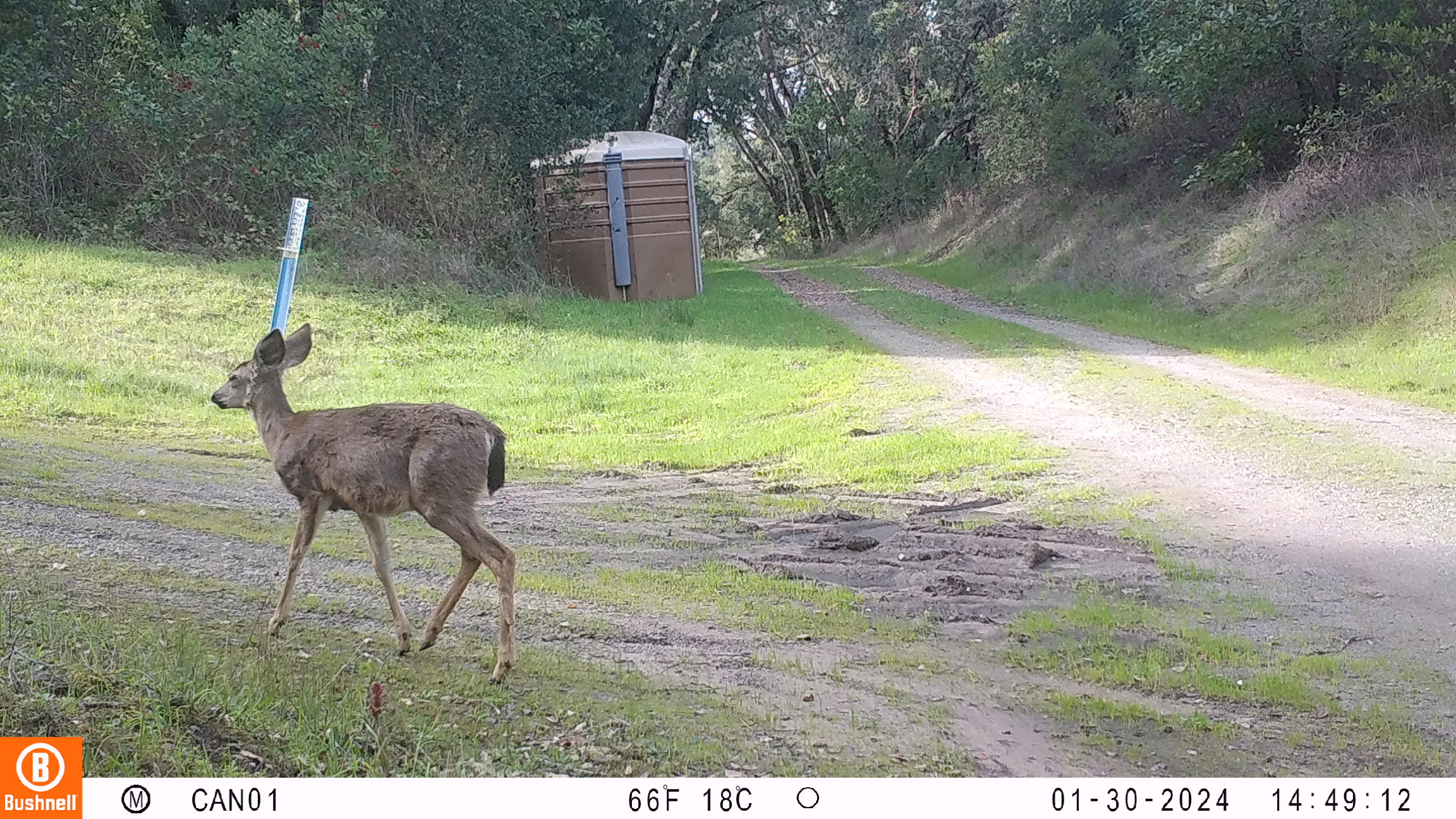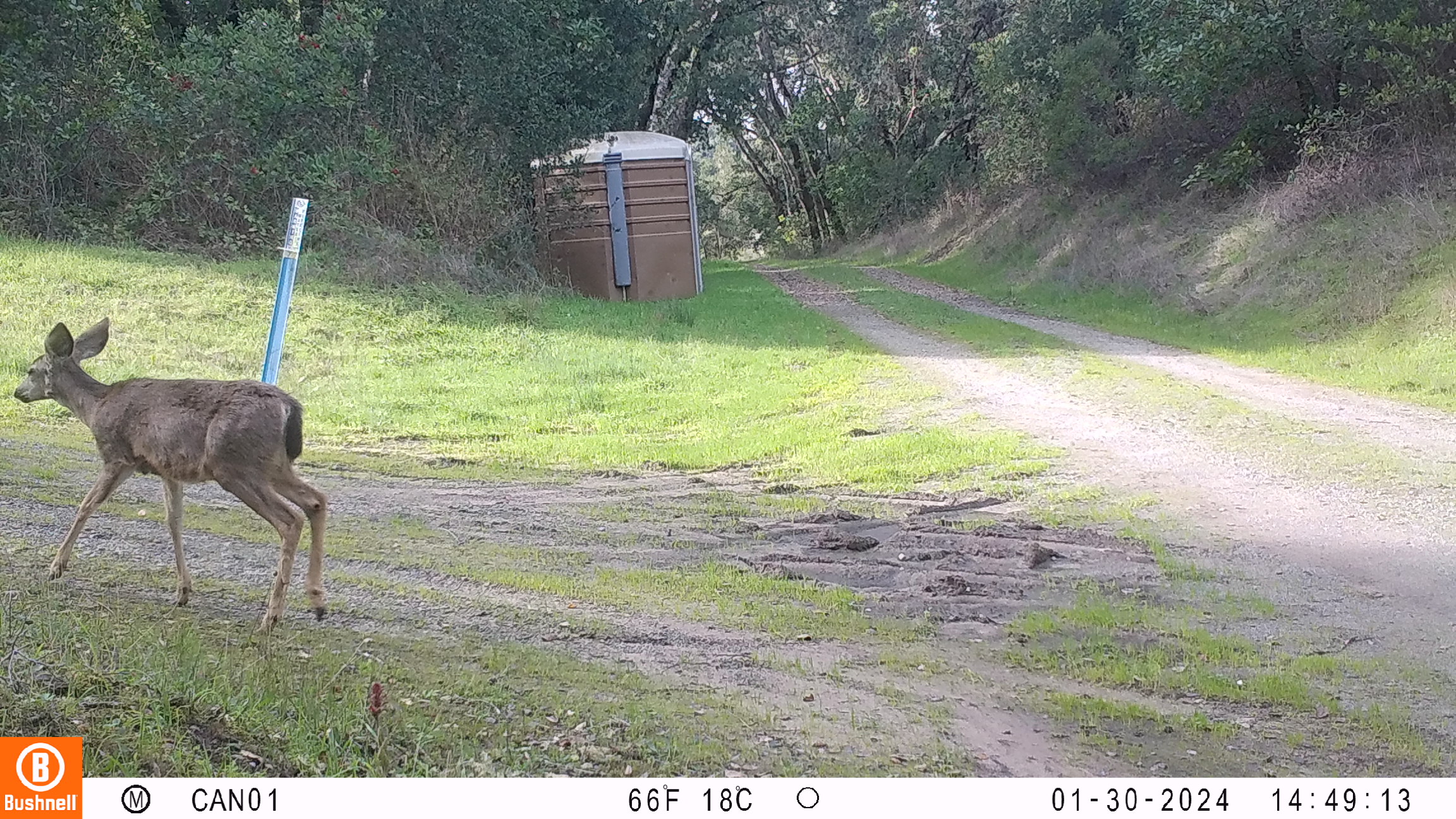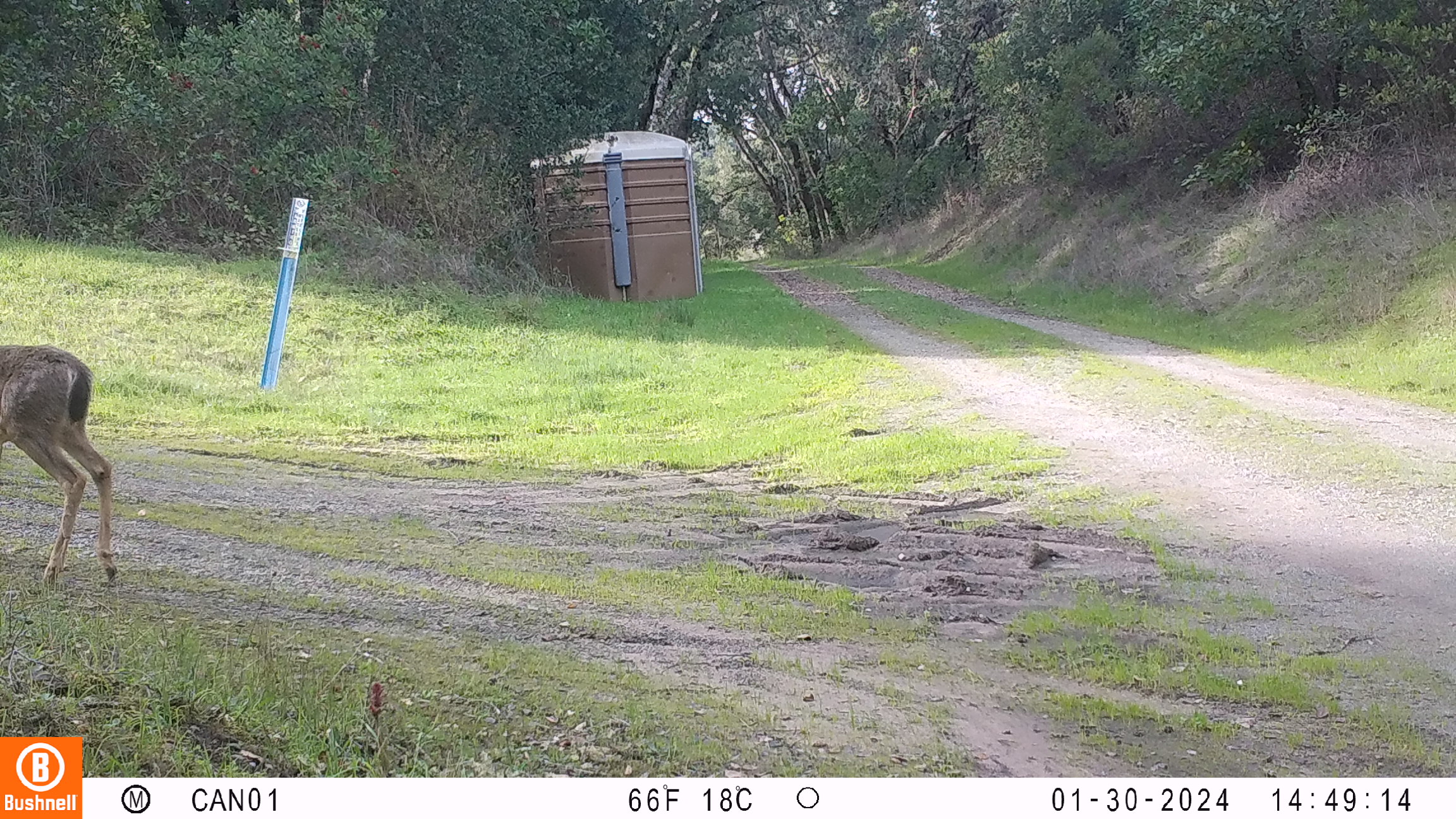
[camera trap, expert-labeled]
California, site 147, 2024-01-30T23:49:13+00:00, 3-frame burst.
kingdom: Animalia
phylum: Chordata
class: Mammalia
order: Artiodactyla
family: Cervidae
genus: Odocoileus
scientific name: Odocoileus hemionus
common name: mule deer